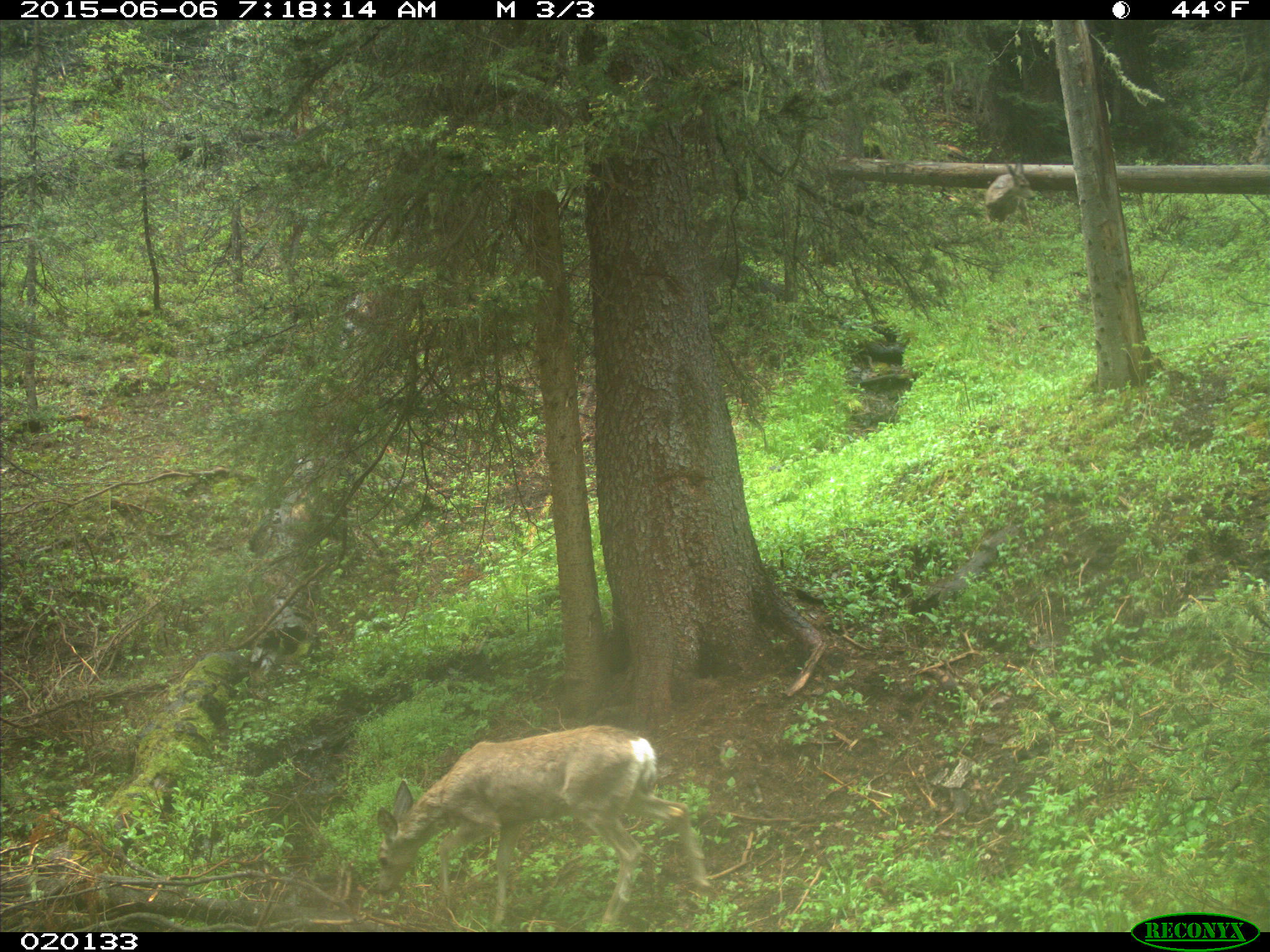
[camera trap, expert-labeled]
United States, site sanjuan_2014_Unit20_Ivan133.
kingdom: Animalia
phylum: Chordata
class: Mammalia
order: Artiodactyla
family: Cervidae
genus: Odocoileus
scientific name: Odocoileus hemionus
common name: mule deer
Odocoileus hemionus (mule deer).